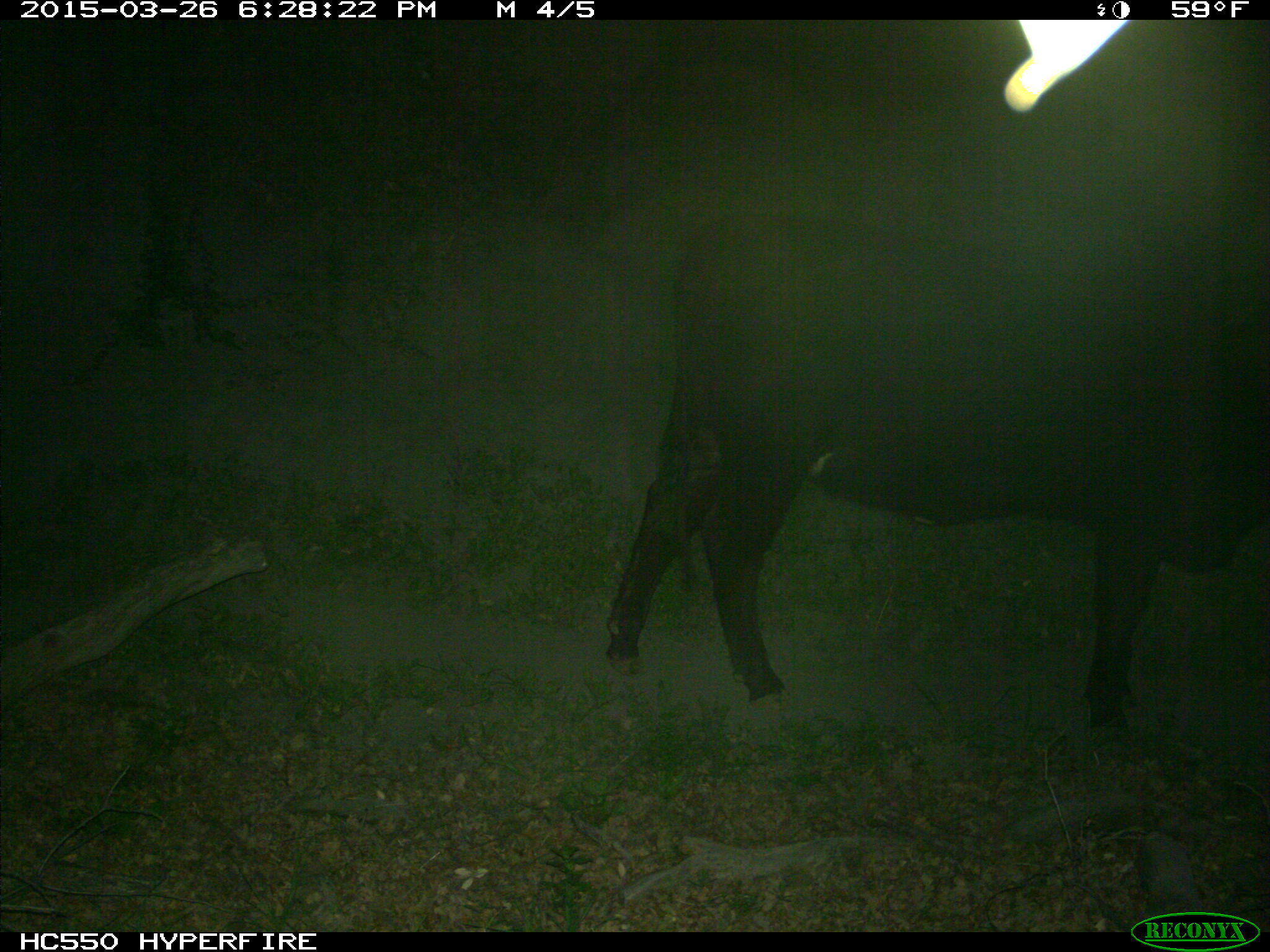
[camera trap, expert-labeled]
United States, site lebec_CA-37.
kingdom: Animalia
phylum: Chordata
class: Mammalia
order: Artiodactyla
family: Bovidae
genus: Bos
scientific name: Bos taurus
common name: domestic cow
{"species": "Bos taurus (domestic cow)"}